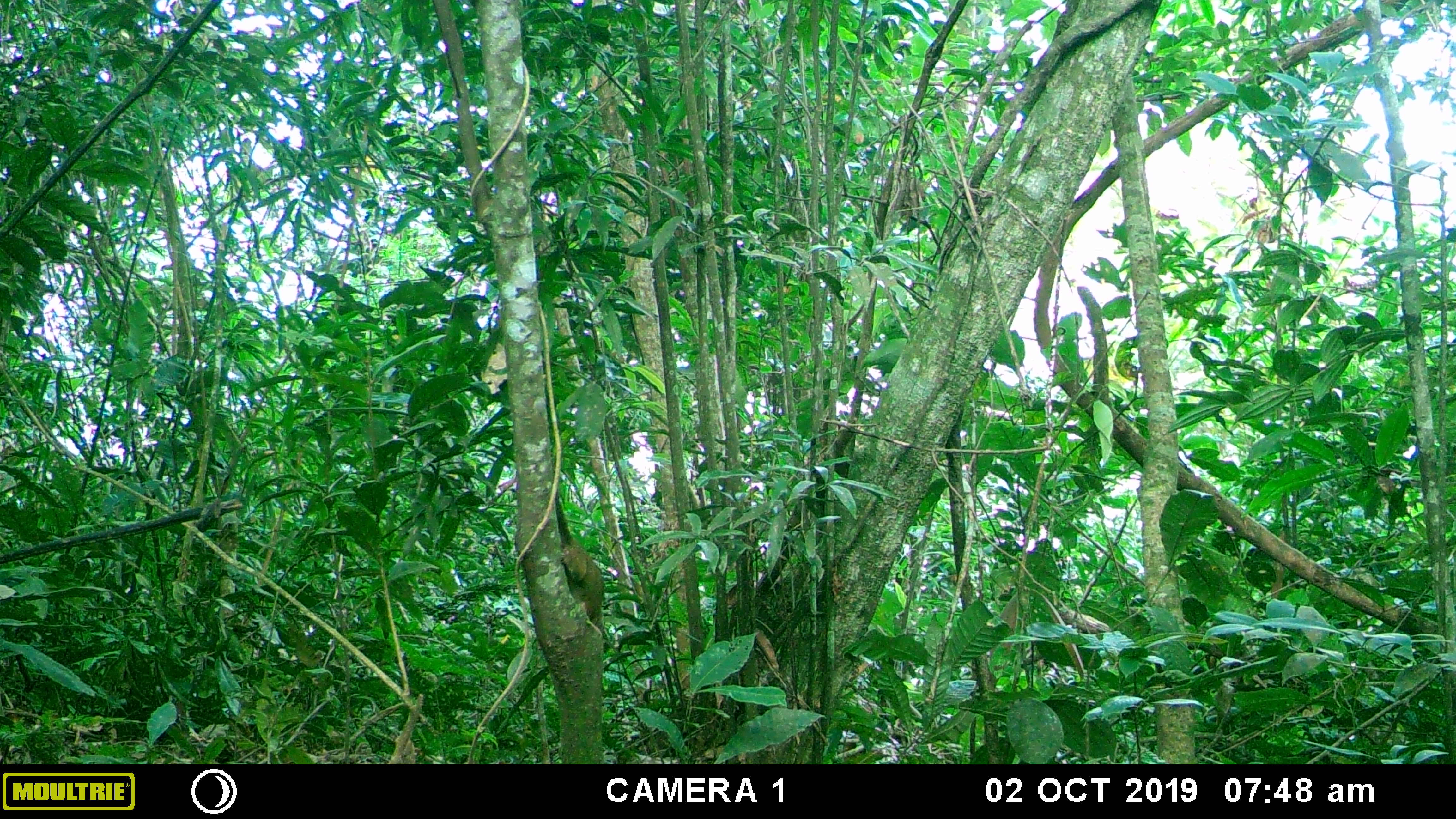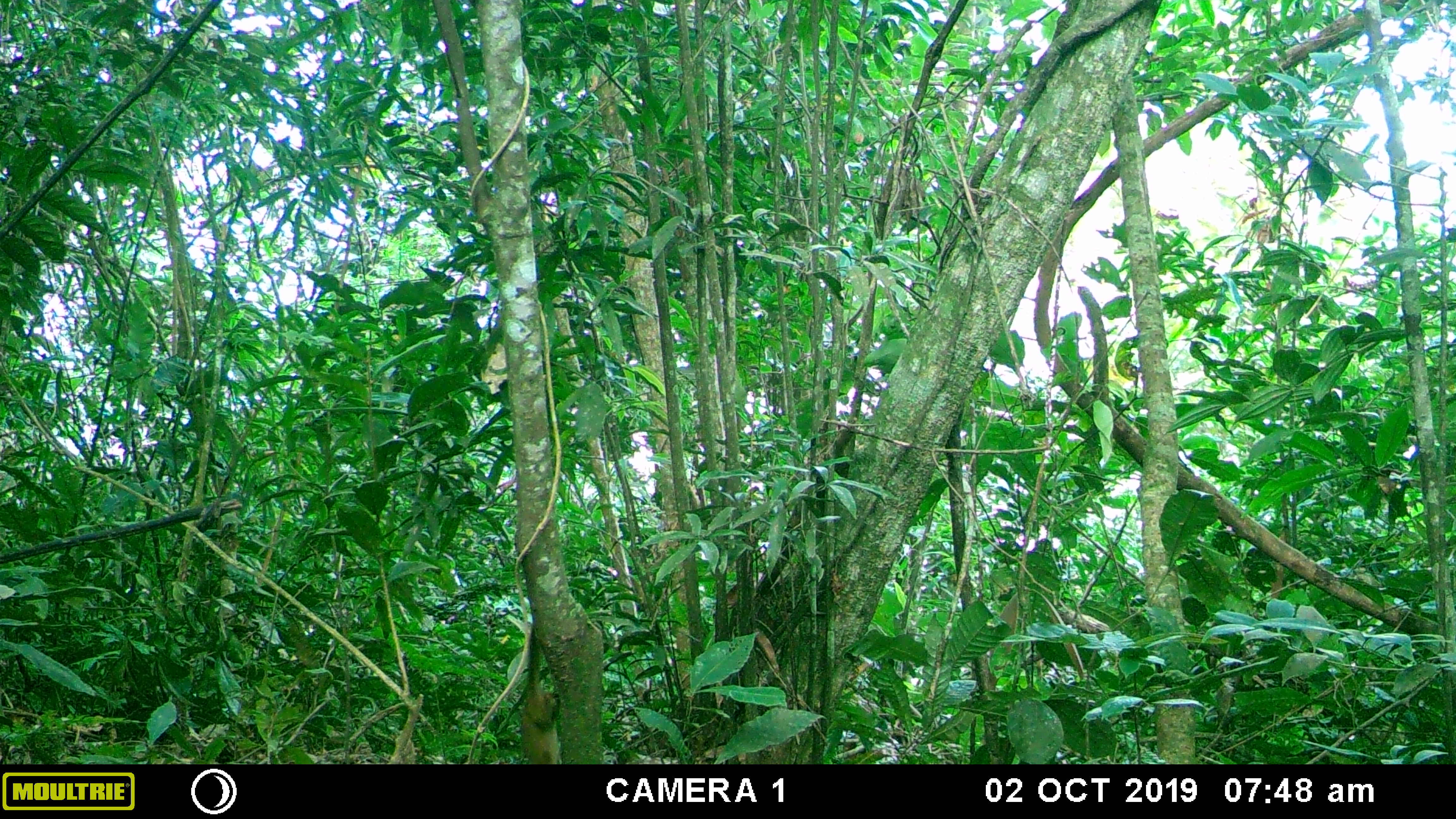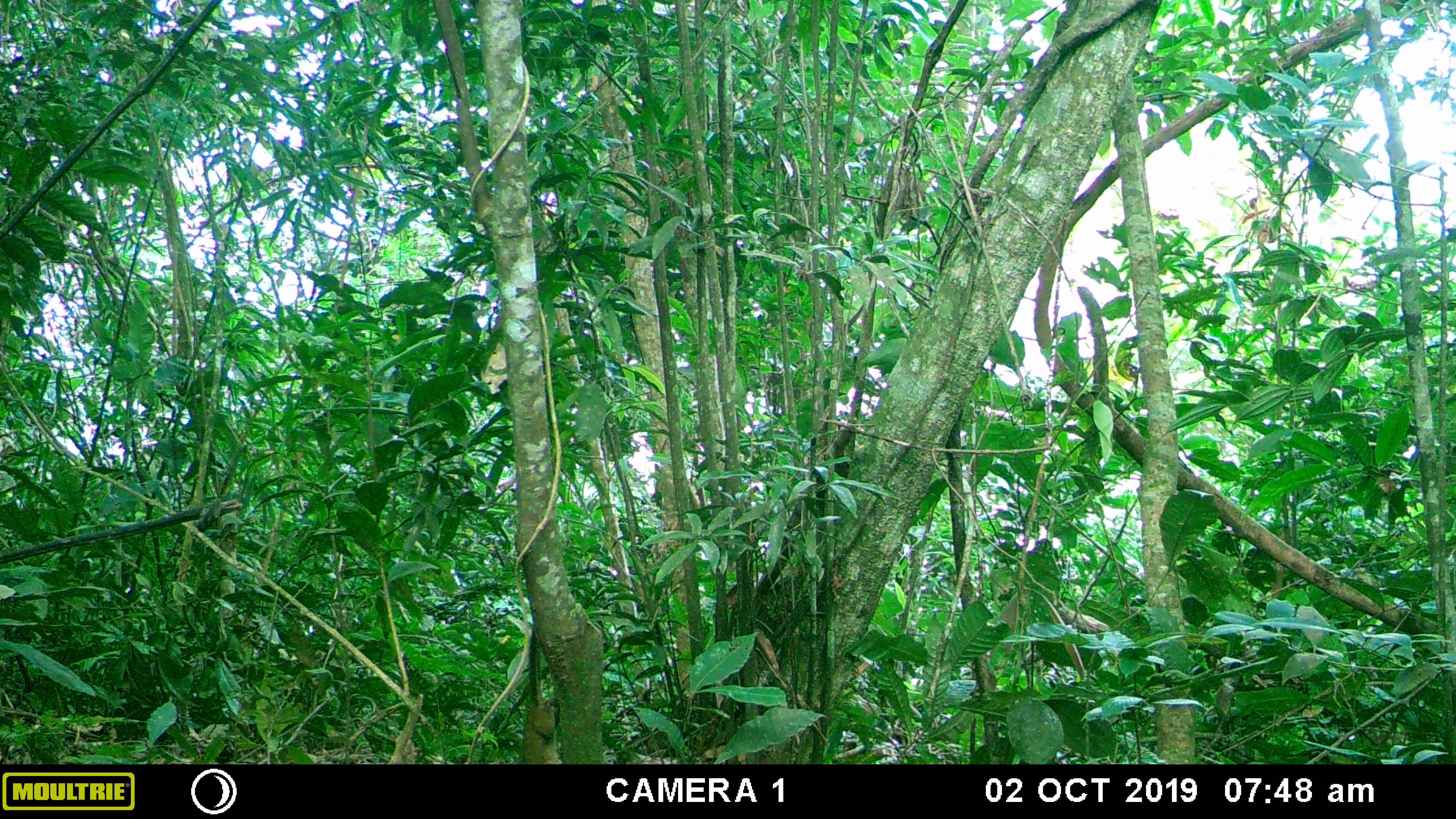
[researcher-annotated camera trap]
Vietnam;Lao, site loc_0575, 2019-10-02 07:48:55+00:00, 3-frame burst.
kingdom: Animalia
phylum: Chordata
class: Mammalia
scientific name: Mammalia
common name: mammal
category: unidentified small mammal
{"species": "unidentified small mammal (mammal) (Mammalia)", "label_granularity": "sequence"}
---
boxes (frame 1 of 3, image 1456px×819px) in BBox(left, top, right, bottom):
unidentified small mammal: BBox(554, 489, 604, 630)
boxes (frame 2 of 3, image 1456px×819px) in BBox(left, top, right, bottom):
unidentified small mammal: BBox(519, 623, 562, 764)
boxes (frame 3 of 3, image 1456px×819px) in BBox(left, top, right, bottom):
unidentified small mammal: BBox(522, 629, 560, 764)